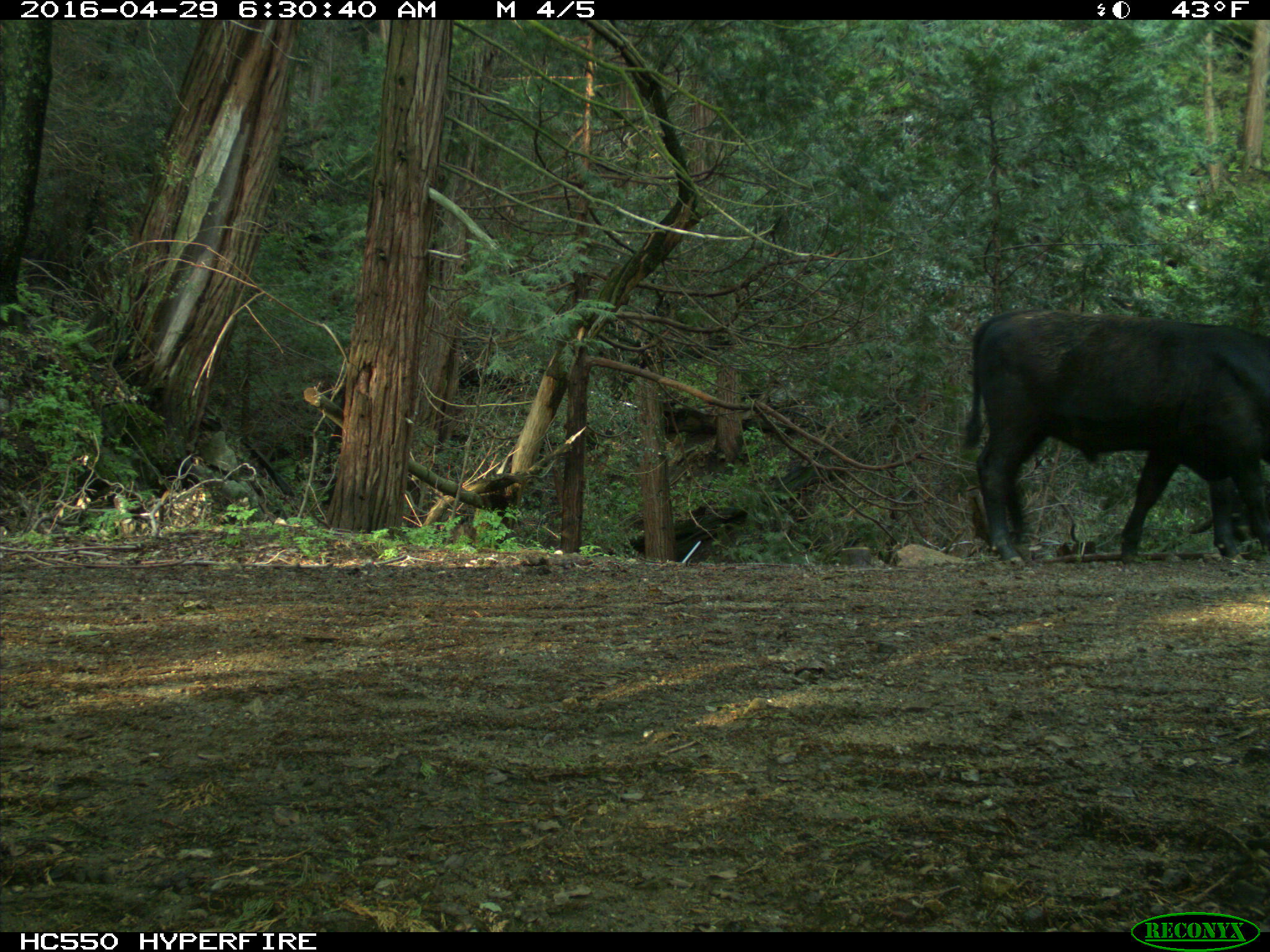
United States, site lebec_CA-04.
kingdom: Animalia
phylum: Chordata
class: Mammalia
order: Artiodactyla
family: Bovidae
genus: Bos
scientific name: Bos taurus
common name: domestic cow